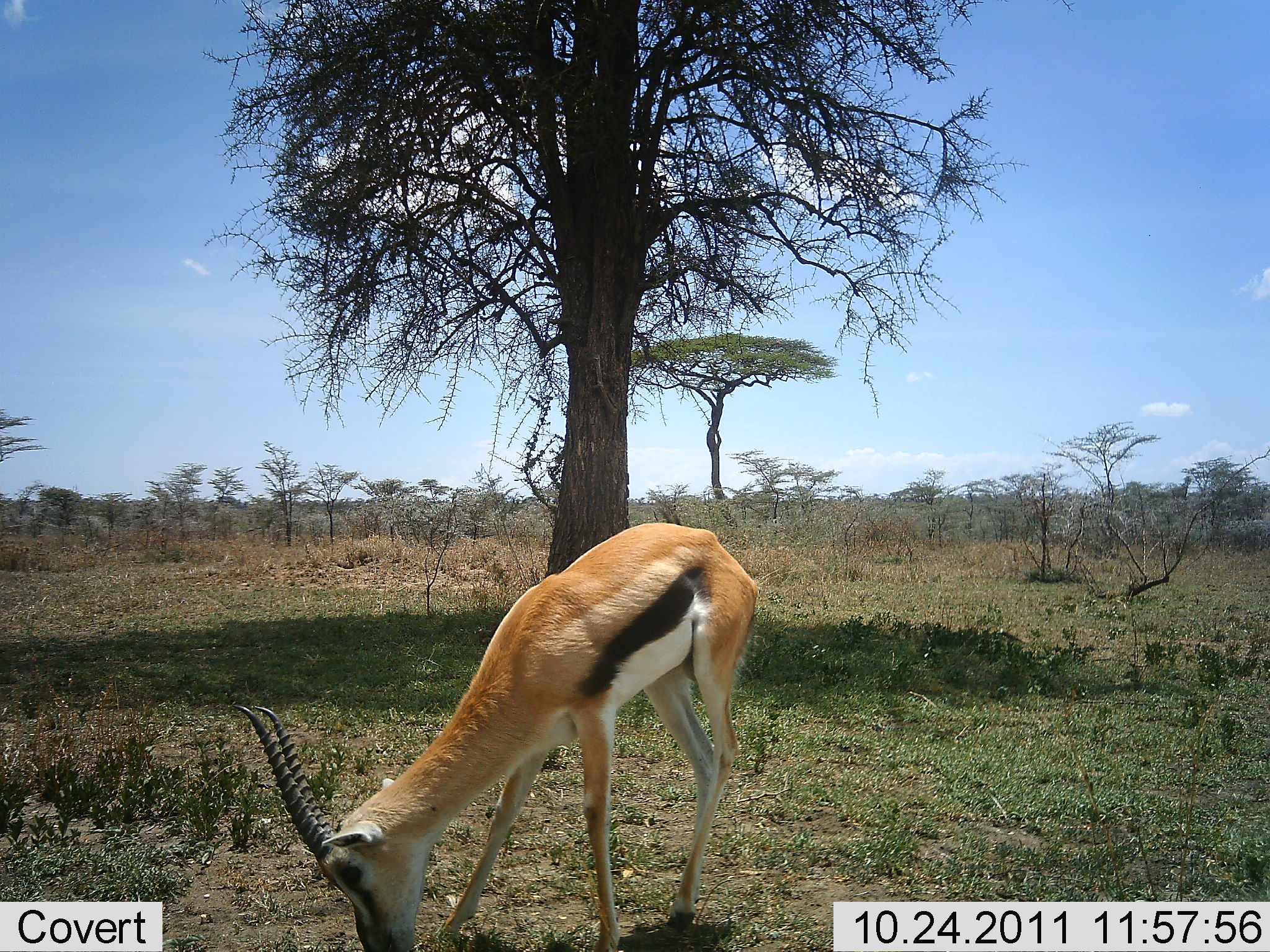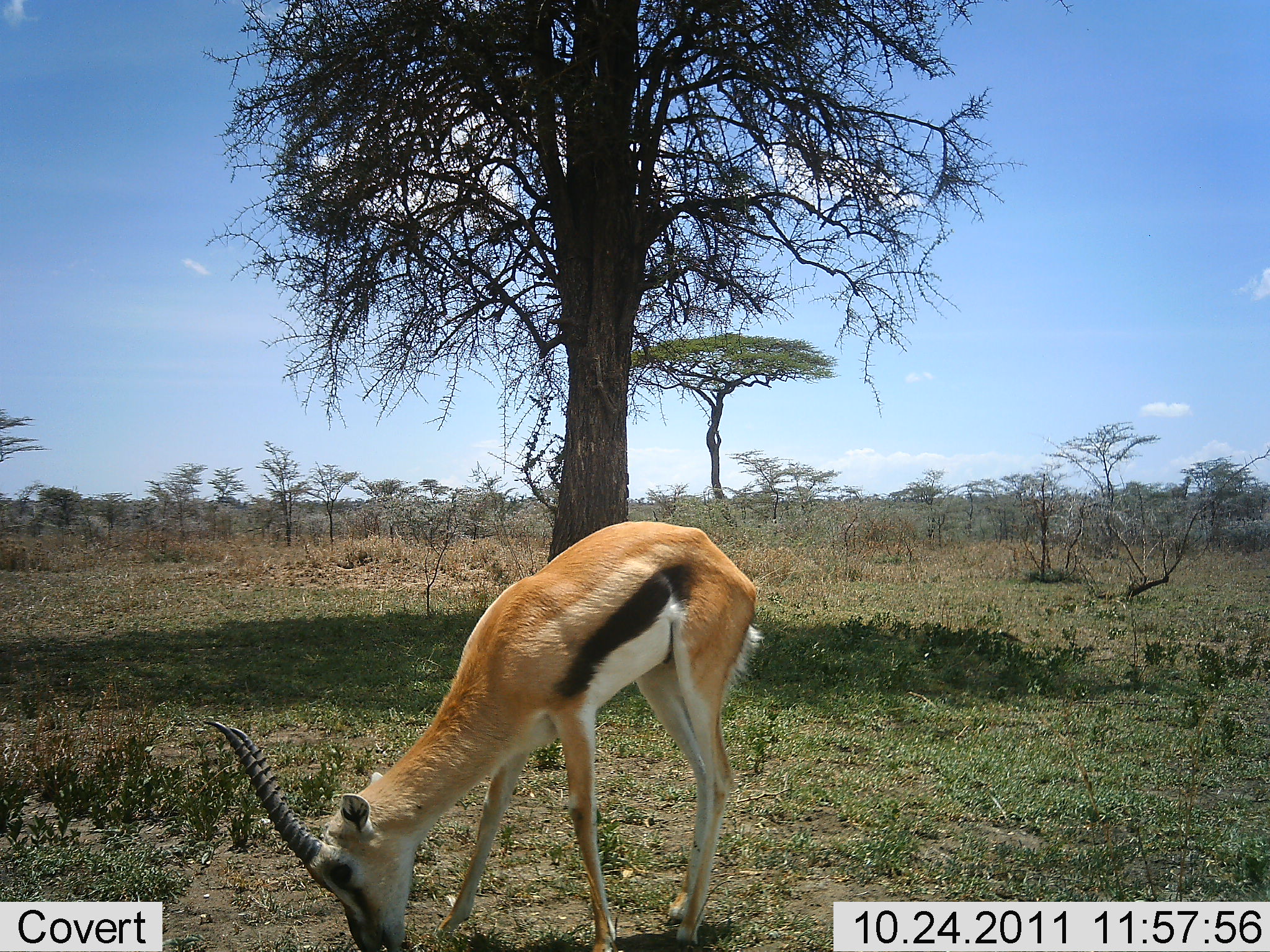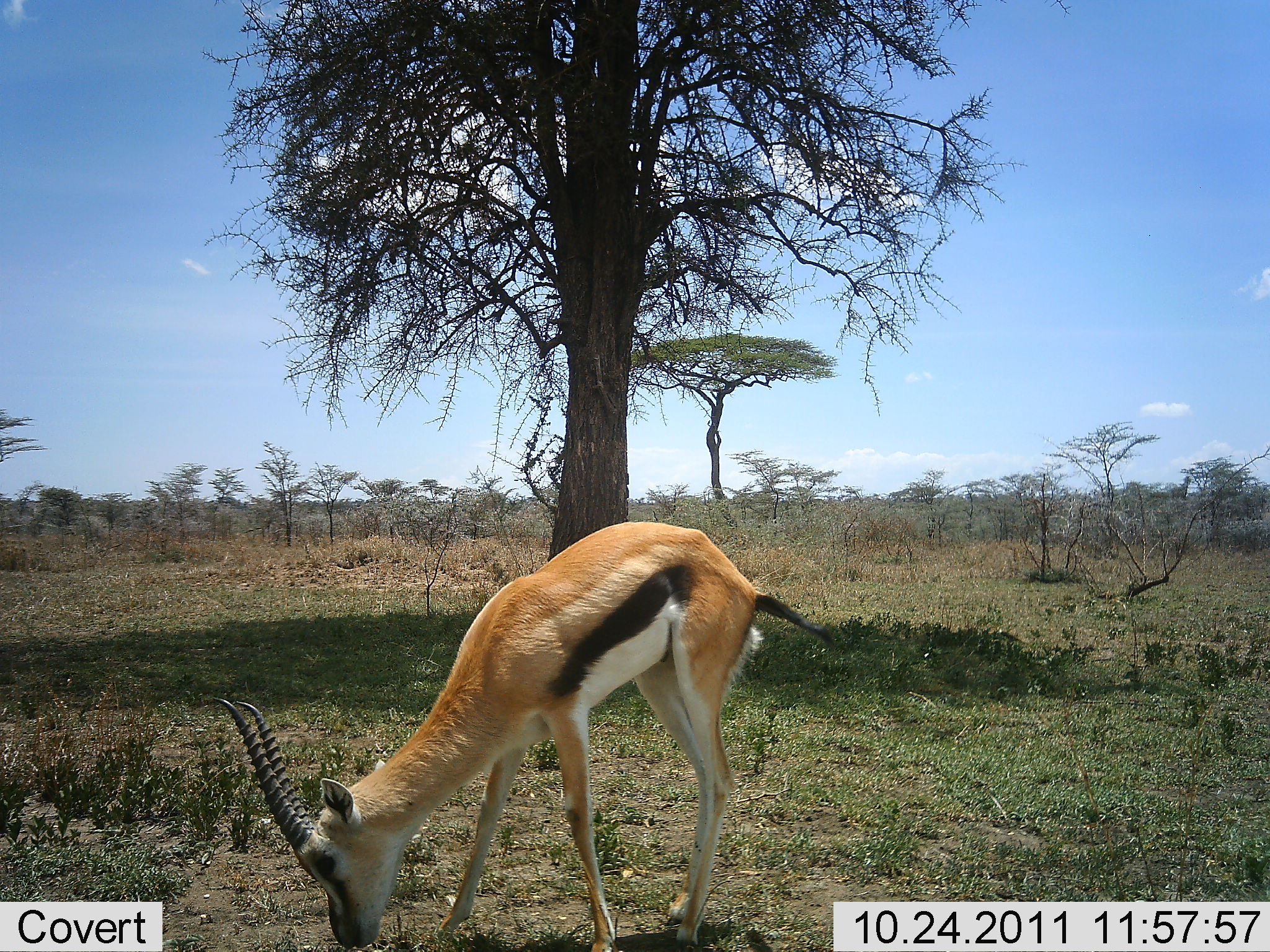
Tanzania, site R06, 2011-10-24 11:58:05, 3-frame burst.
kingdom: Animalia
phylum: Chordata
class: Mammalia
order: Artiodactyla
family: Bovidae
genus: Eudorcas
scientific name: Eudorcas thomsonii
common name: thomson's gazelle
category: gazellethomsons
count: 1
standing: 21%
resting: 0%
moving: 7%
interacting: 0%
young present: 0%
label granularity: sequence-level